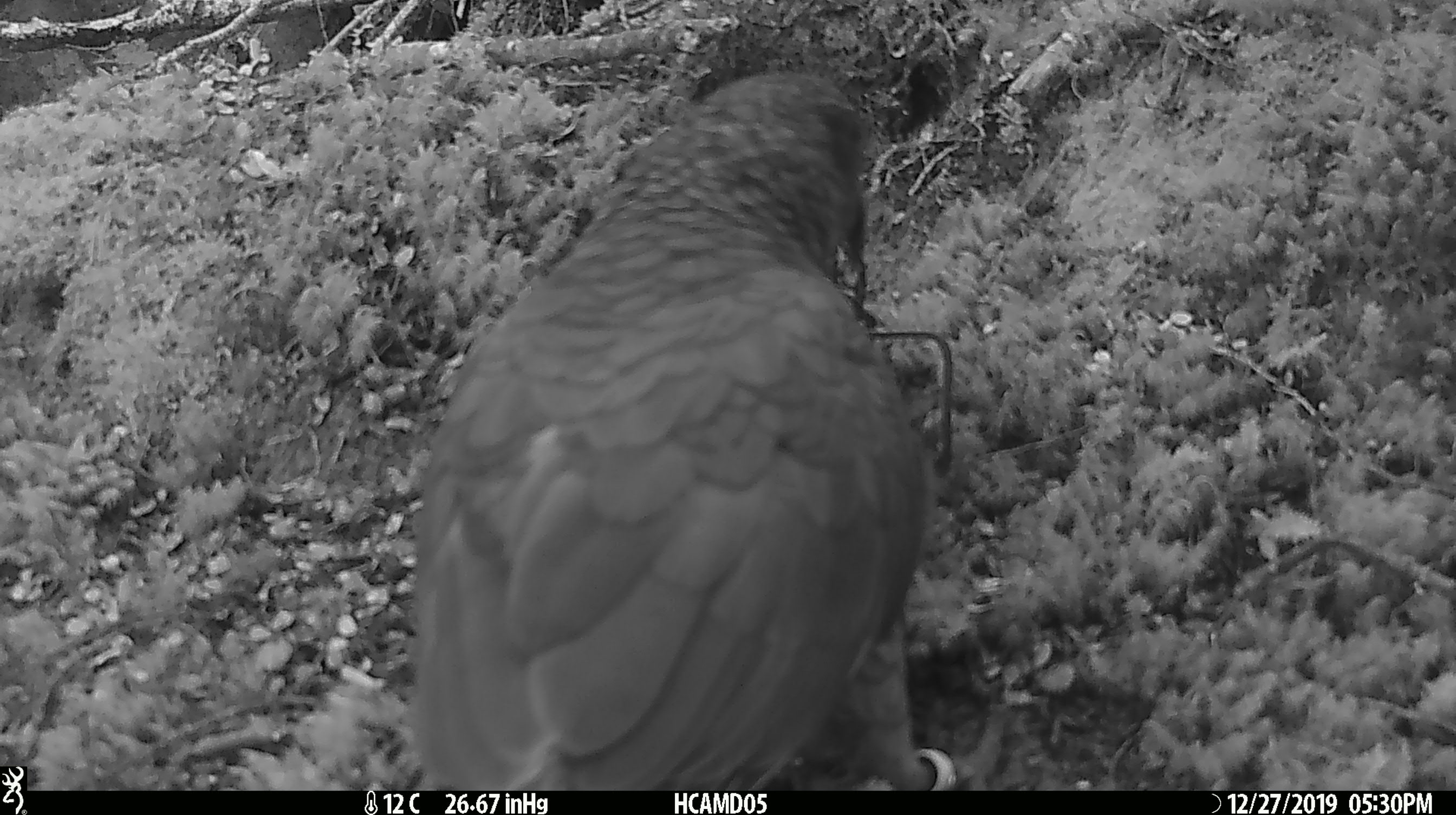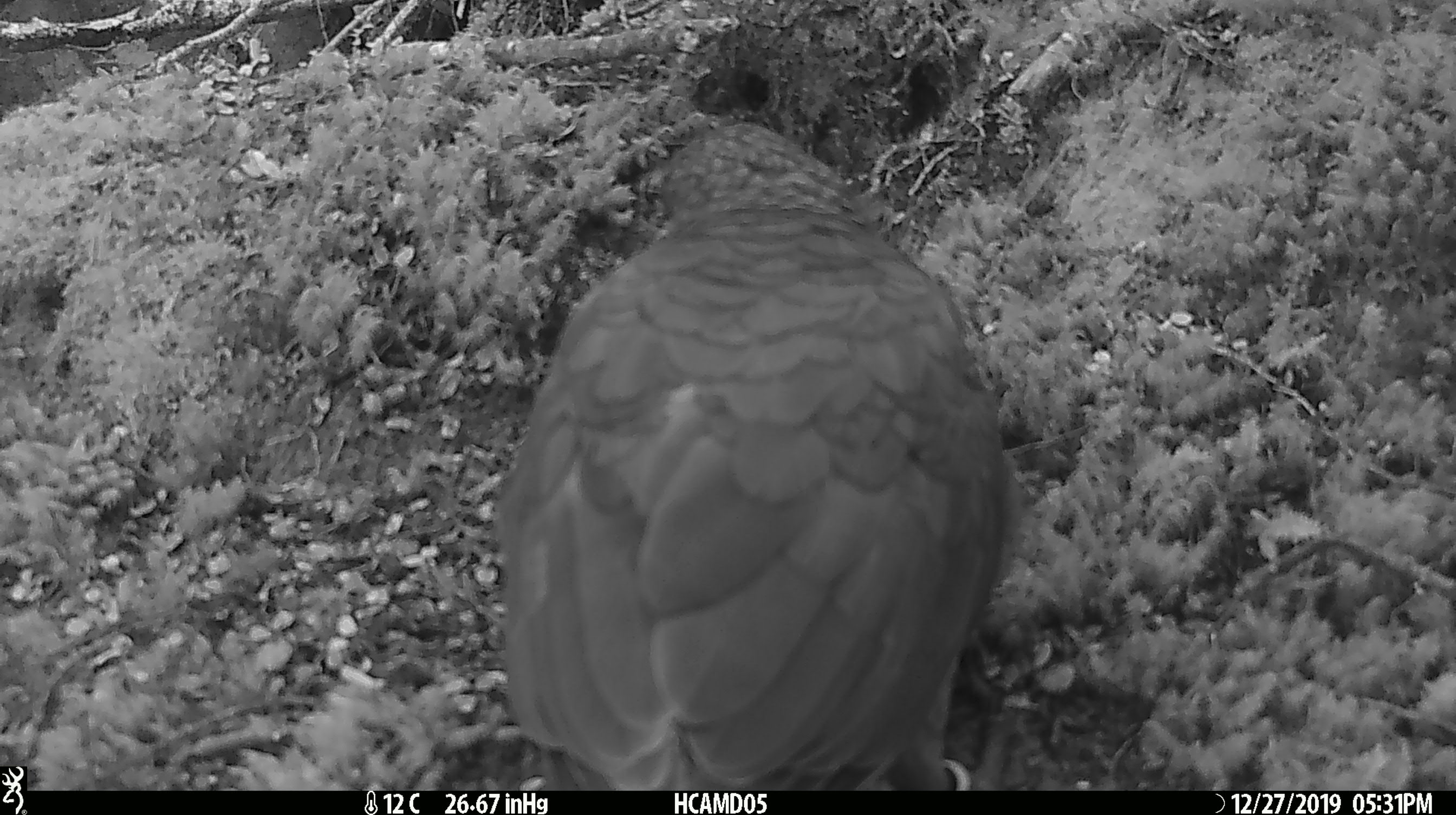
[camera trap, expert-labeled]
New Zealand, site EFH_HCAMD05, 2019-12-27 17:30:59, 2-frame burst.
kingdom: Animalia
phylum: Chordata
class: Aves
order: Psittaciformes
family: Strigopidae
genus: Nestor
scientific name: Nestor notabilis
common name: kea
Kea (Nestor notabilis).